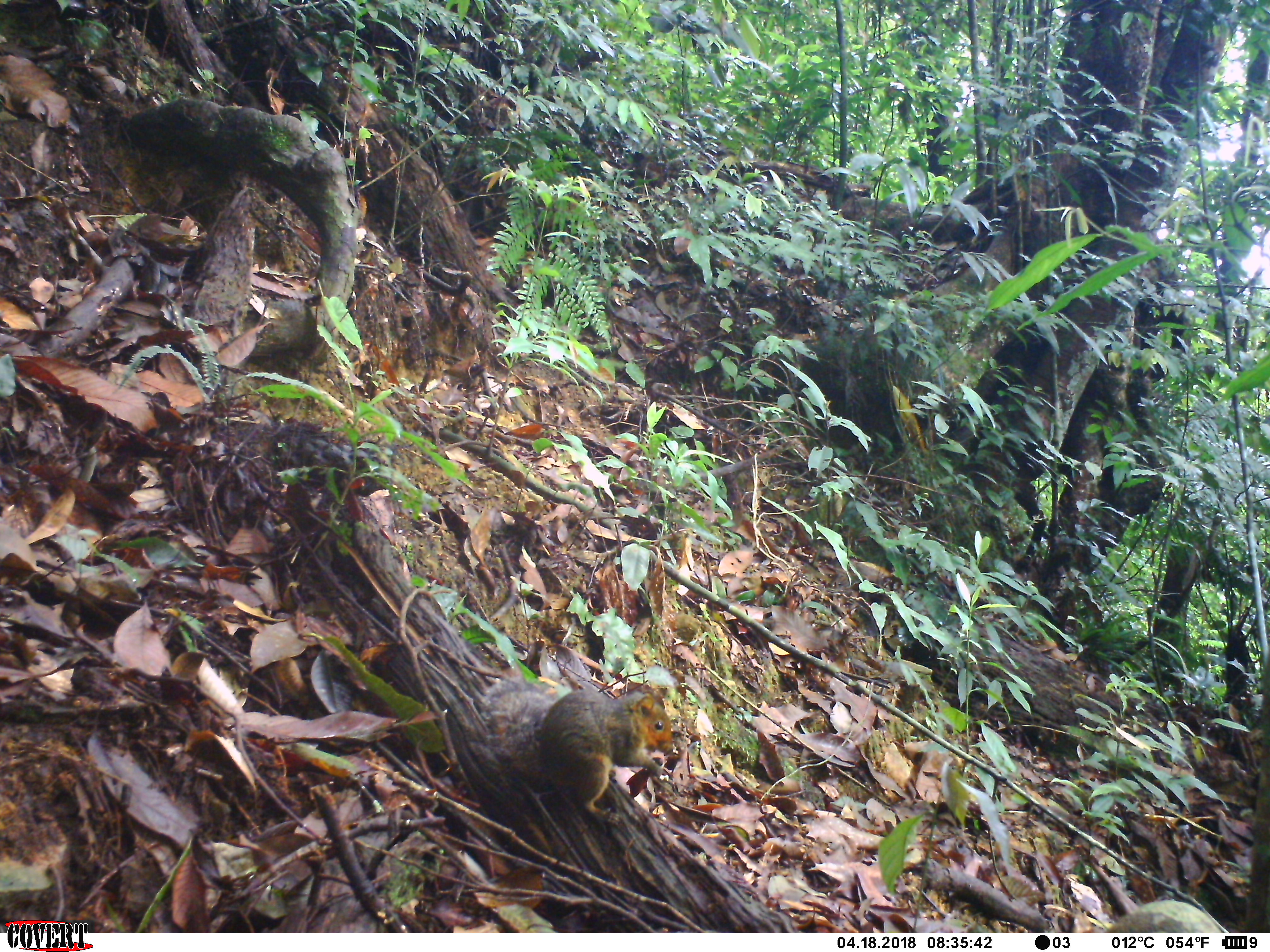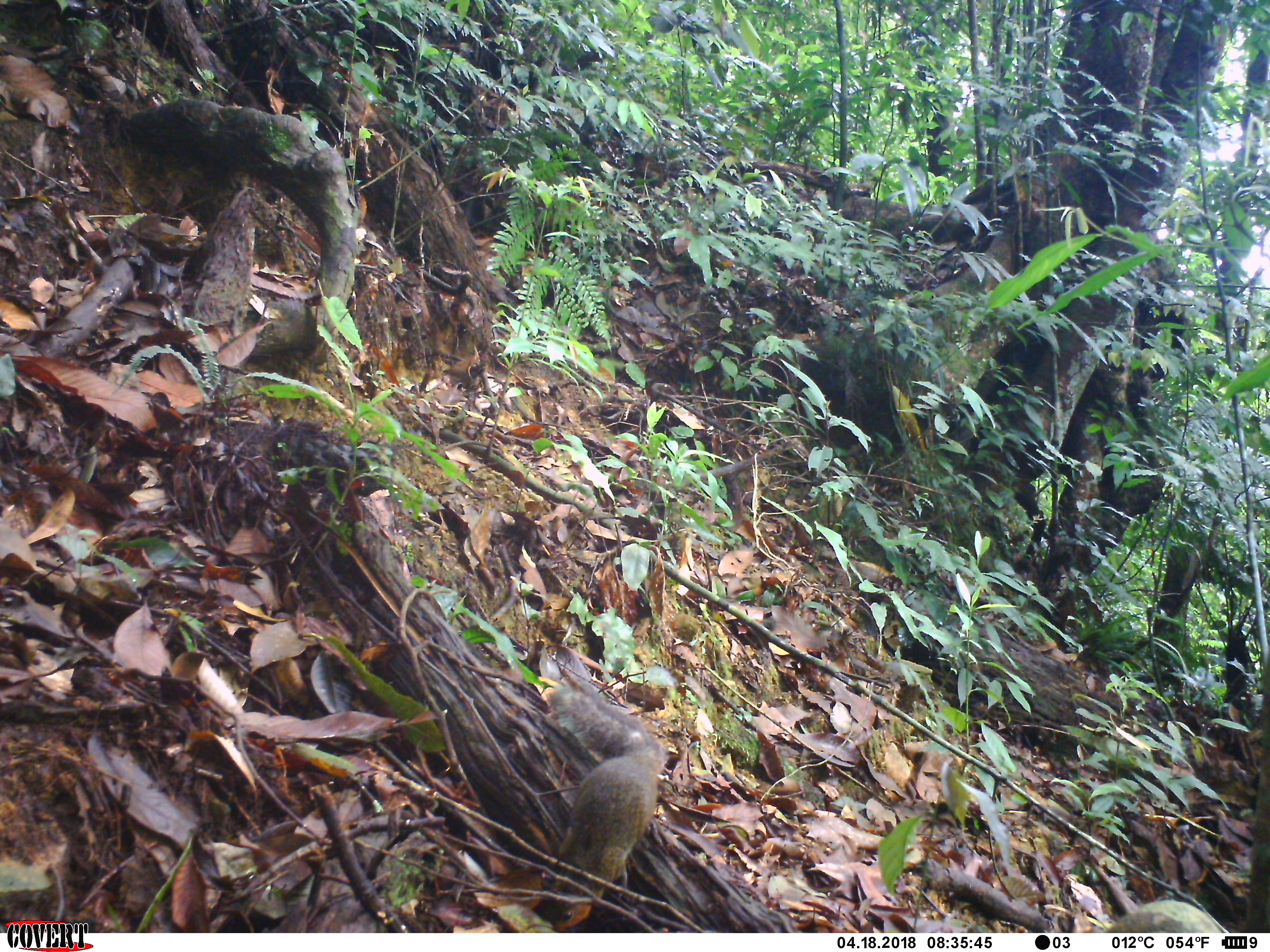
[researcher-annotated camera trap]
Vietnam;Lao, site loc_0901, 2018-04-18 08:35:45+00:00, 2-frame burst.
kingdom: Animalia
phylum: Chordata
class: Mammalia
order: Rodentia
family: Sciuridae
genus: Dremomys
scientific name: Dremomys rufigenis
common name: red-cheeked squirrel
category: red cheeked squirrel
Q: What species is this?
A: Red cheeked squirrel (red-cheeked squirrel) (Dremomys rufigenis).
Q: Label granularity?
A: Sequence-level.